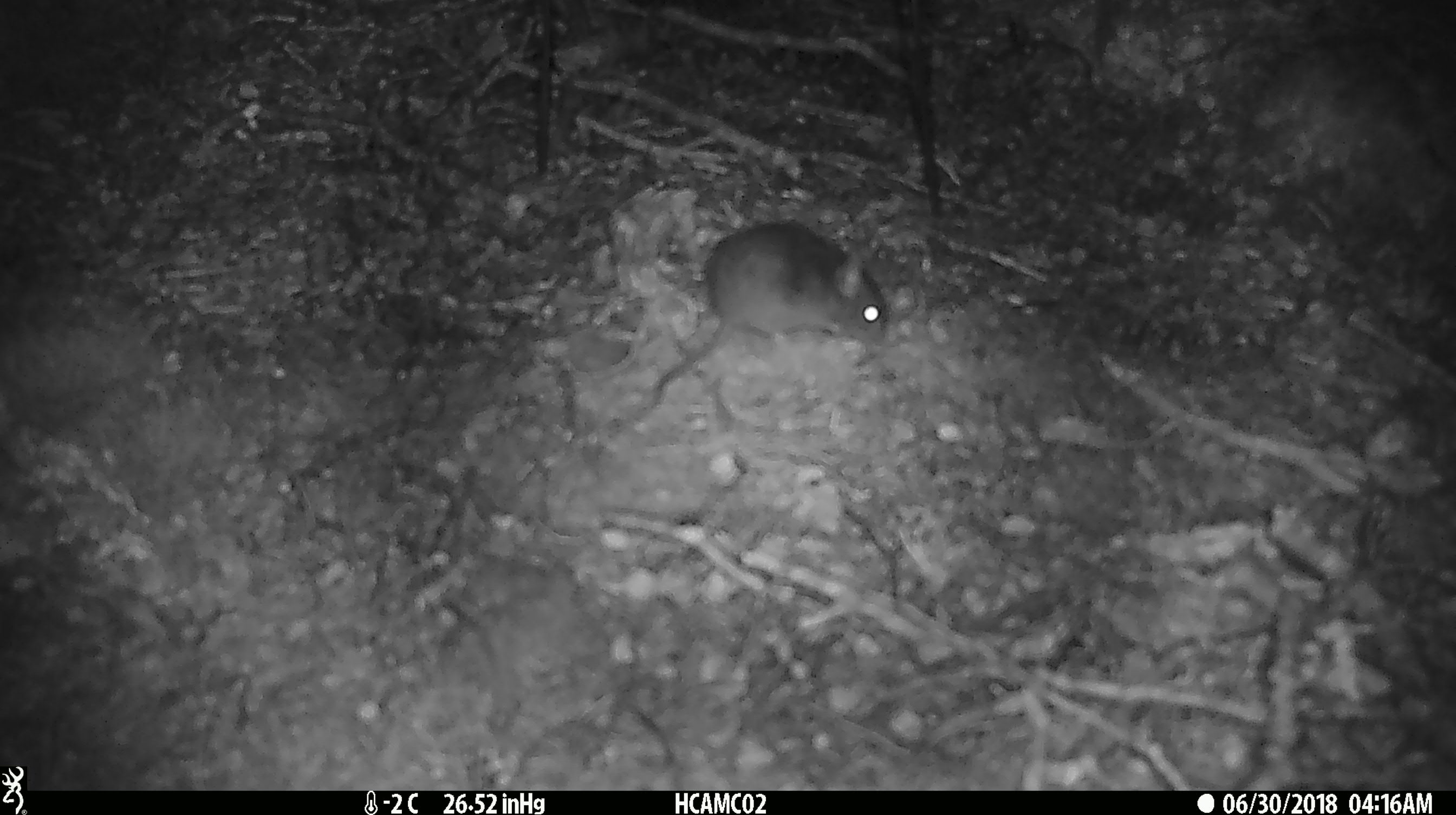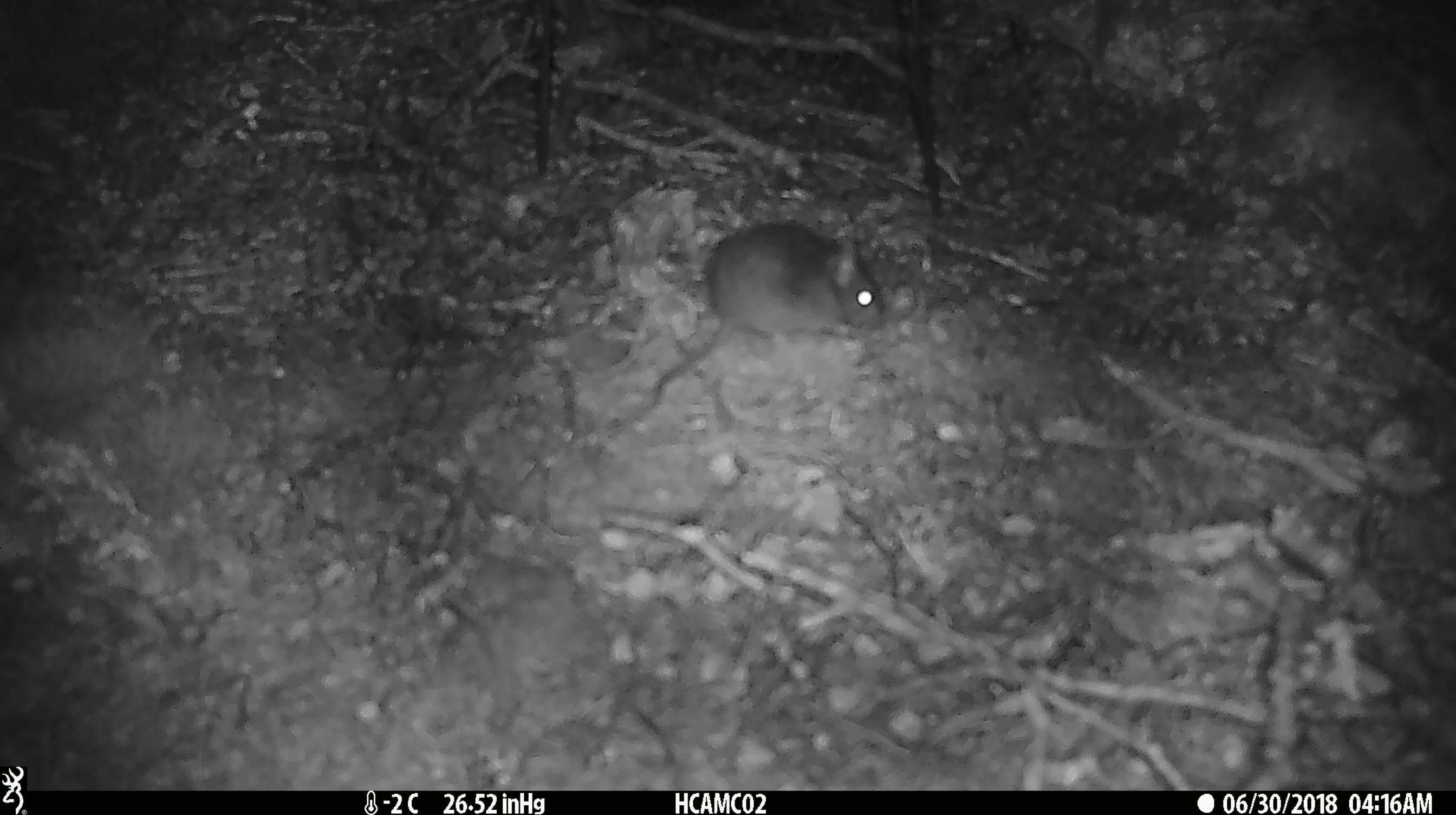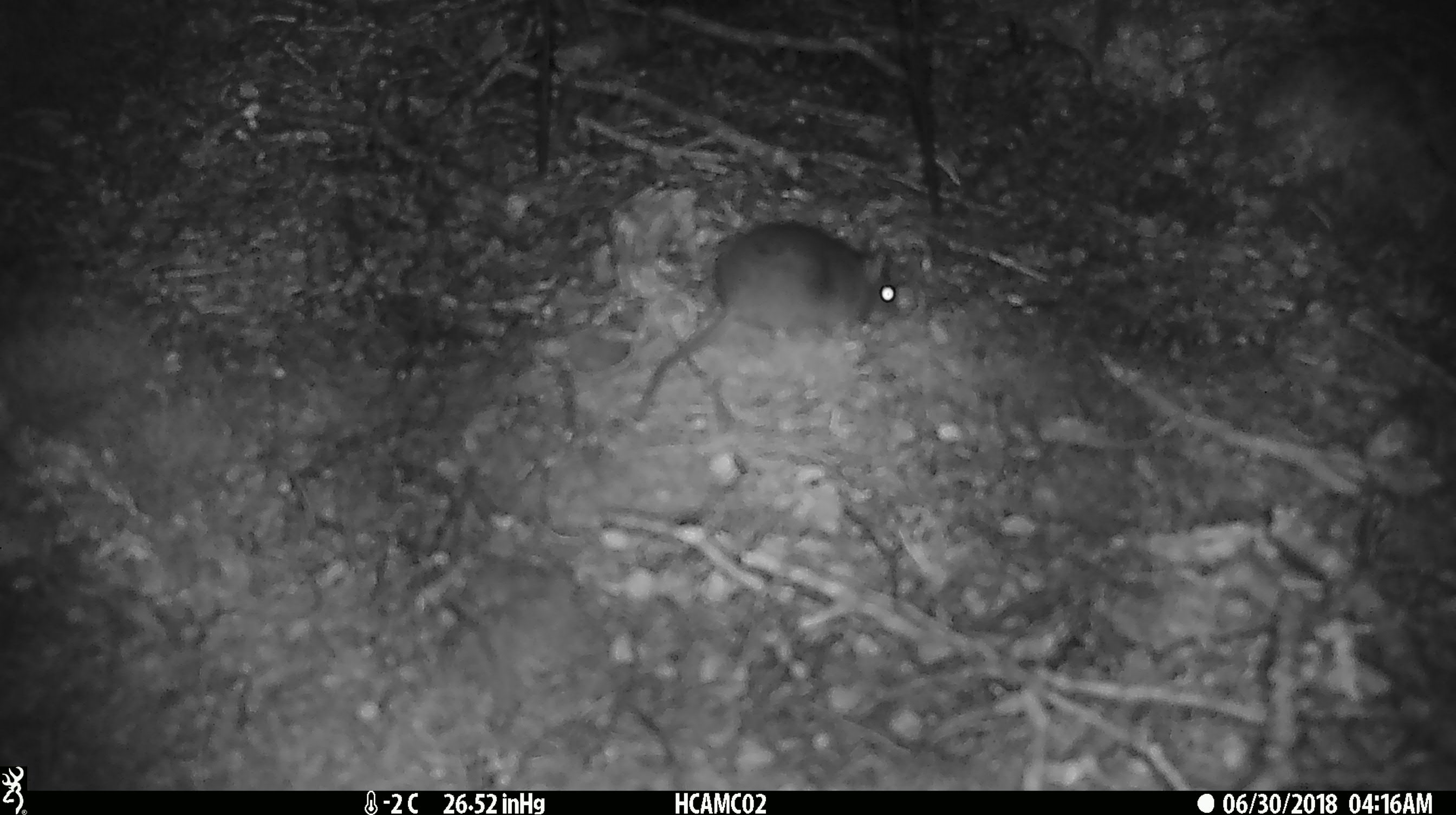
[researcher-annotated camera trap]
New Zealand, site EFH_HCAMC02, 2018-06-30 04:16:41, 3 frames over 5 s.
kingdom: Animalia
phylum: Chordata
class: Mammalia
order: Rodentia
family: Muridae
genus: Mus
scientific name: Mus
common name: mouse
Mouse (Mus).